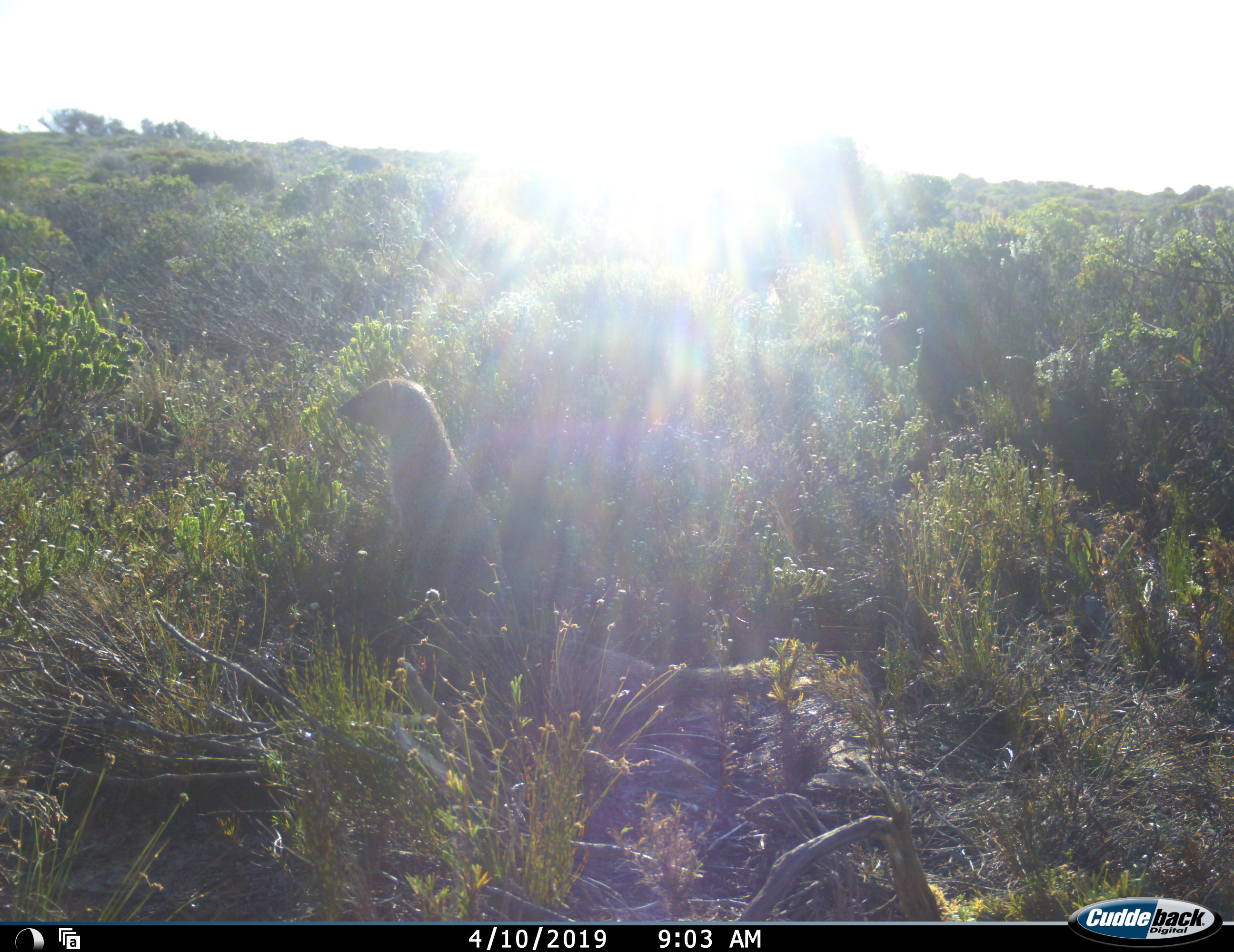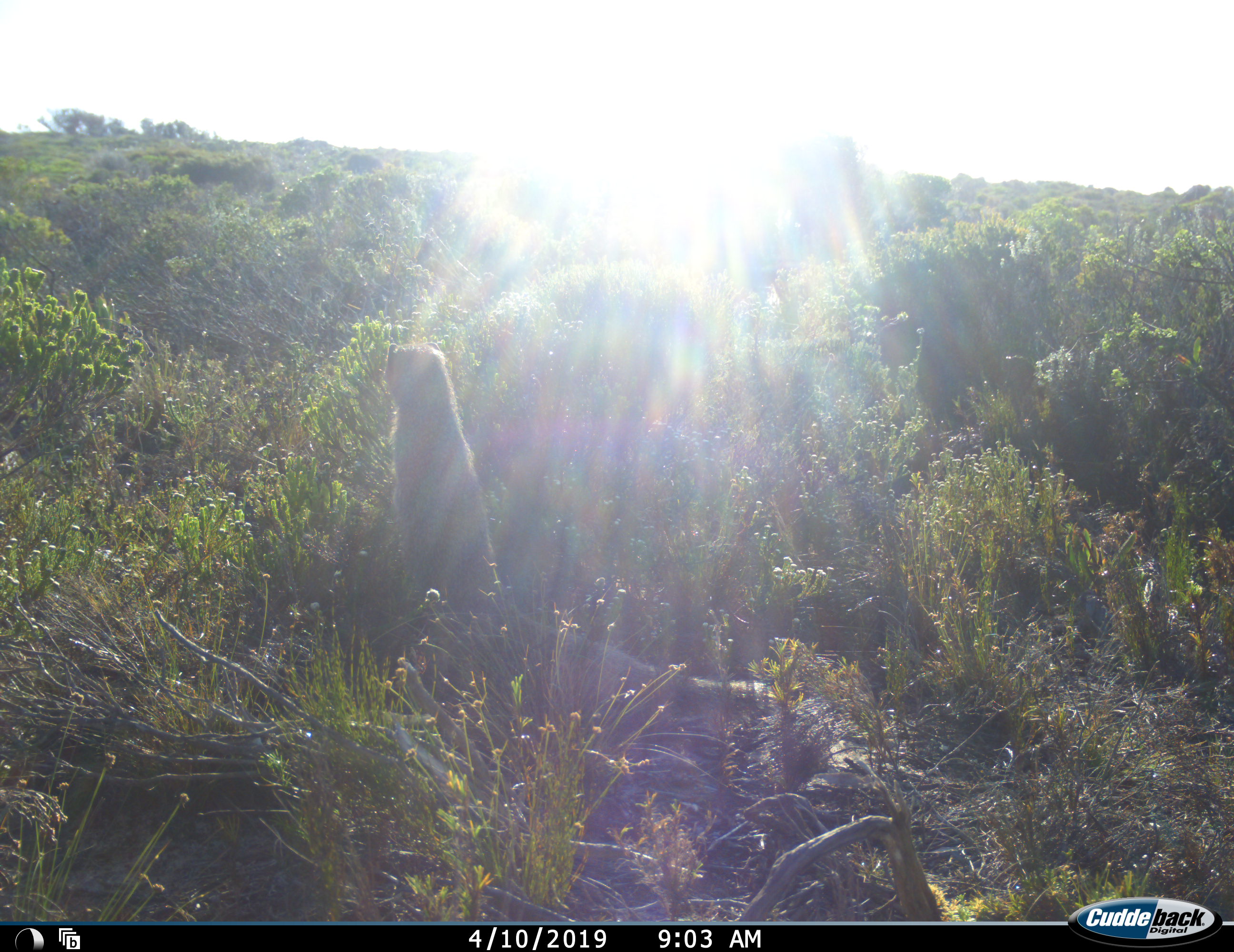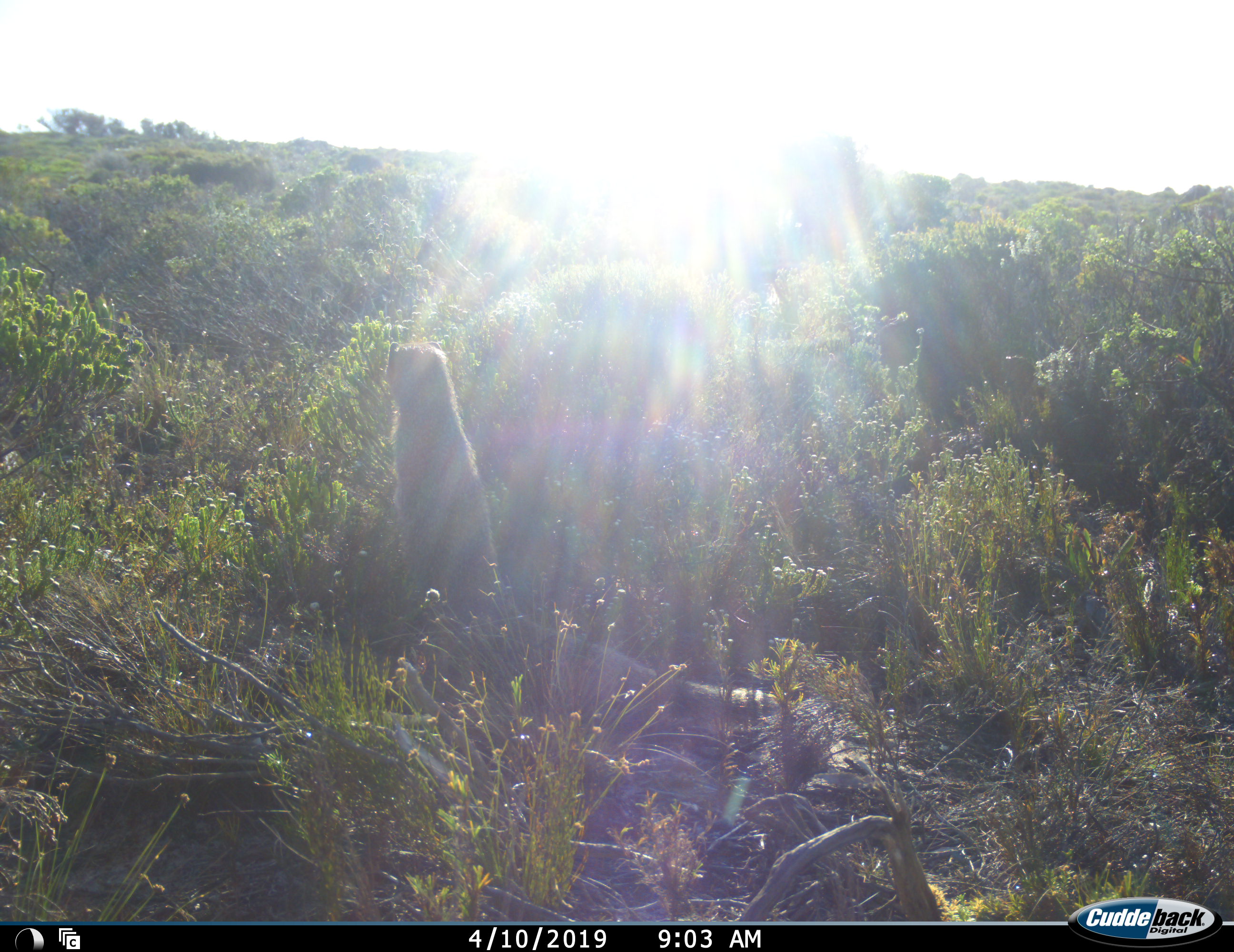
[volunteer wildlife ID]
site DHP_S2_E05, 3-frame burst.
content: unidentified animal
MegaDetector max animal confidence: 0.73